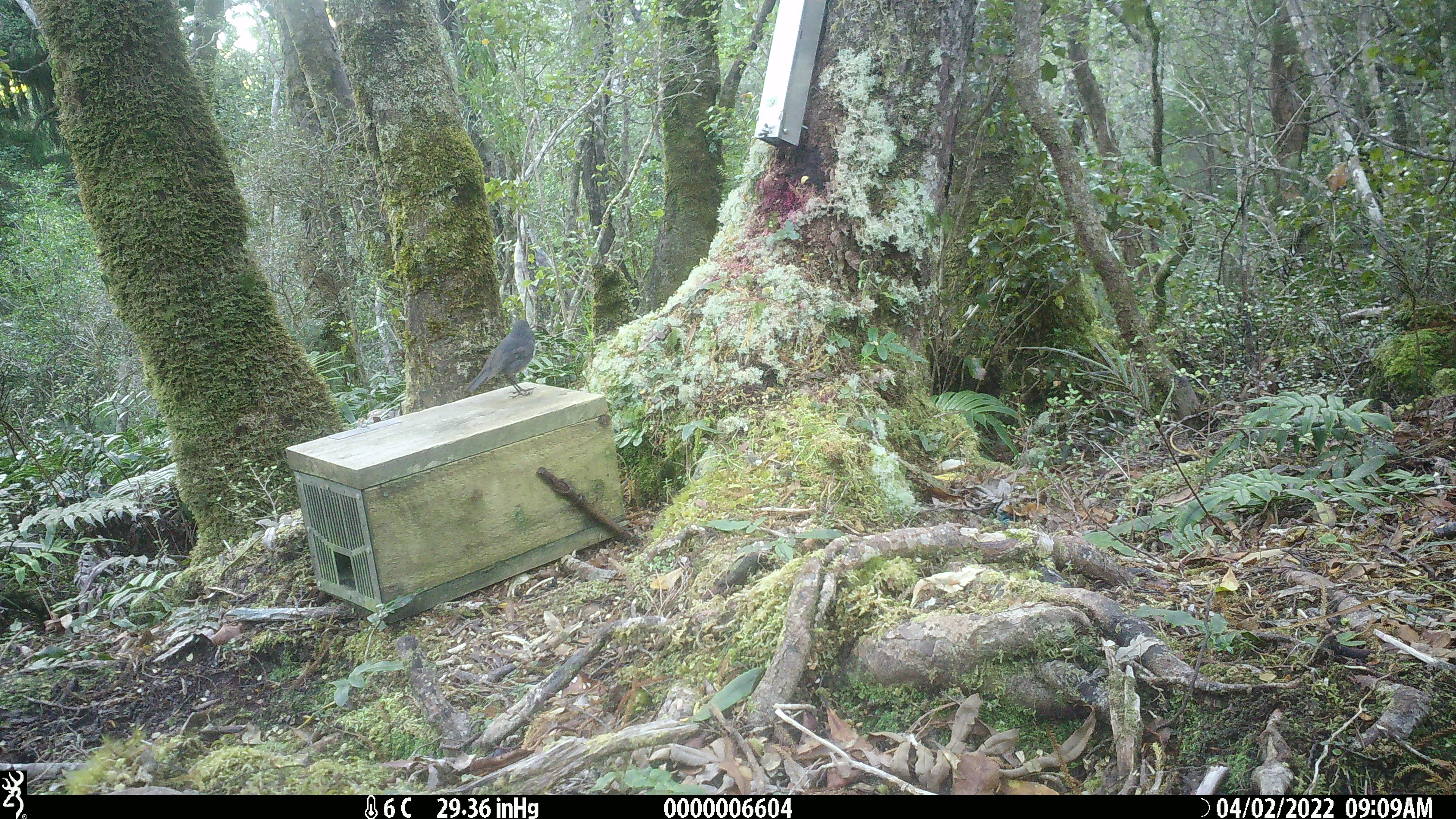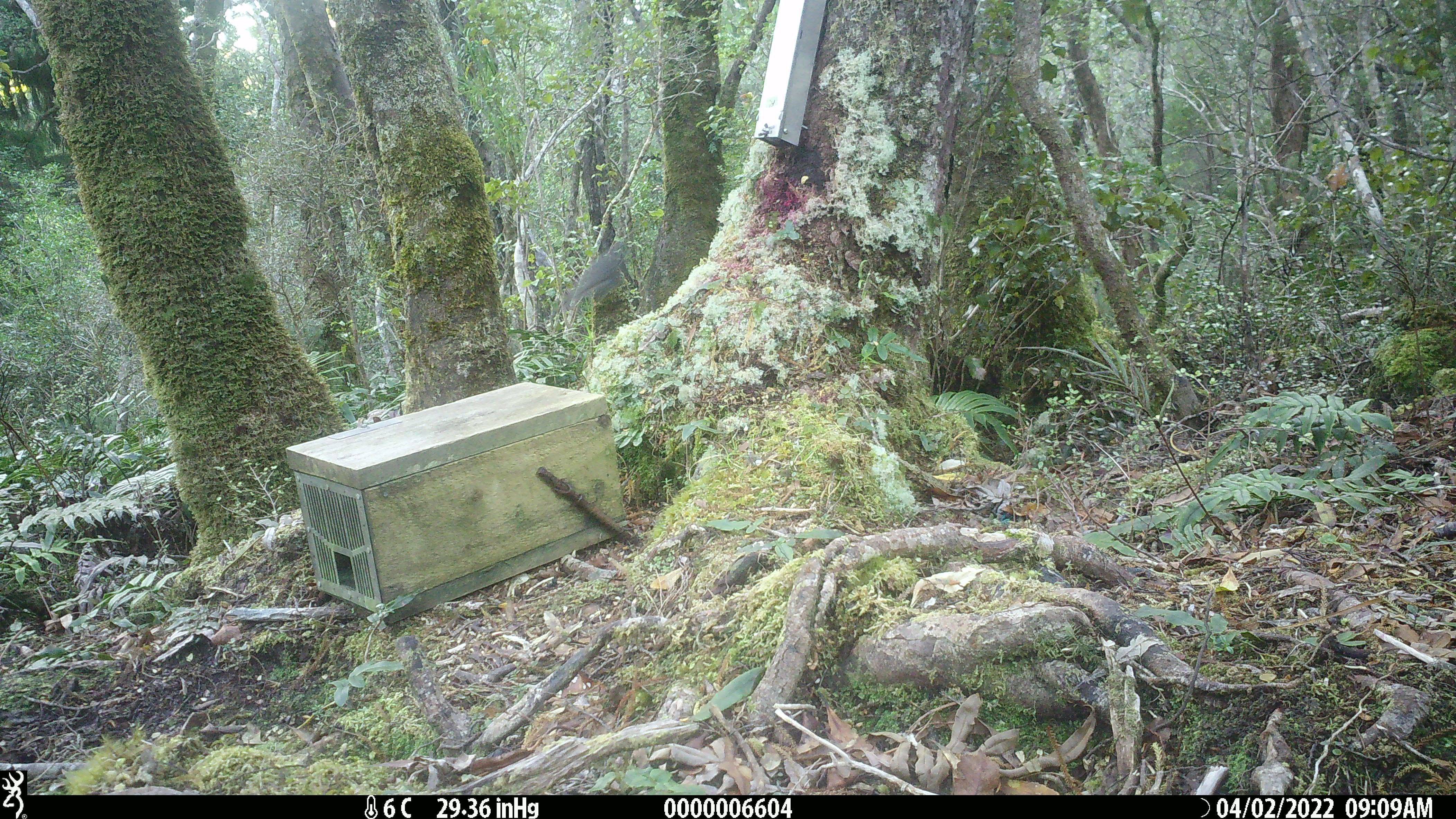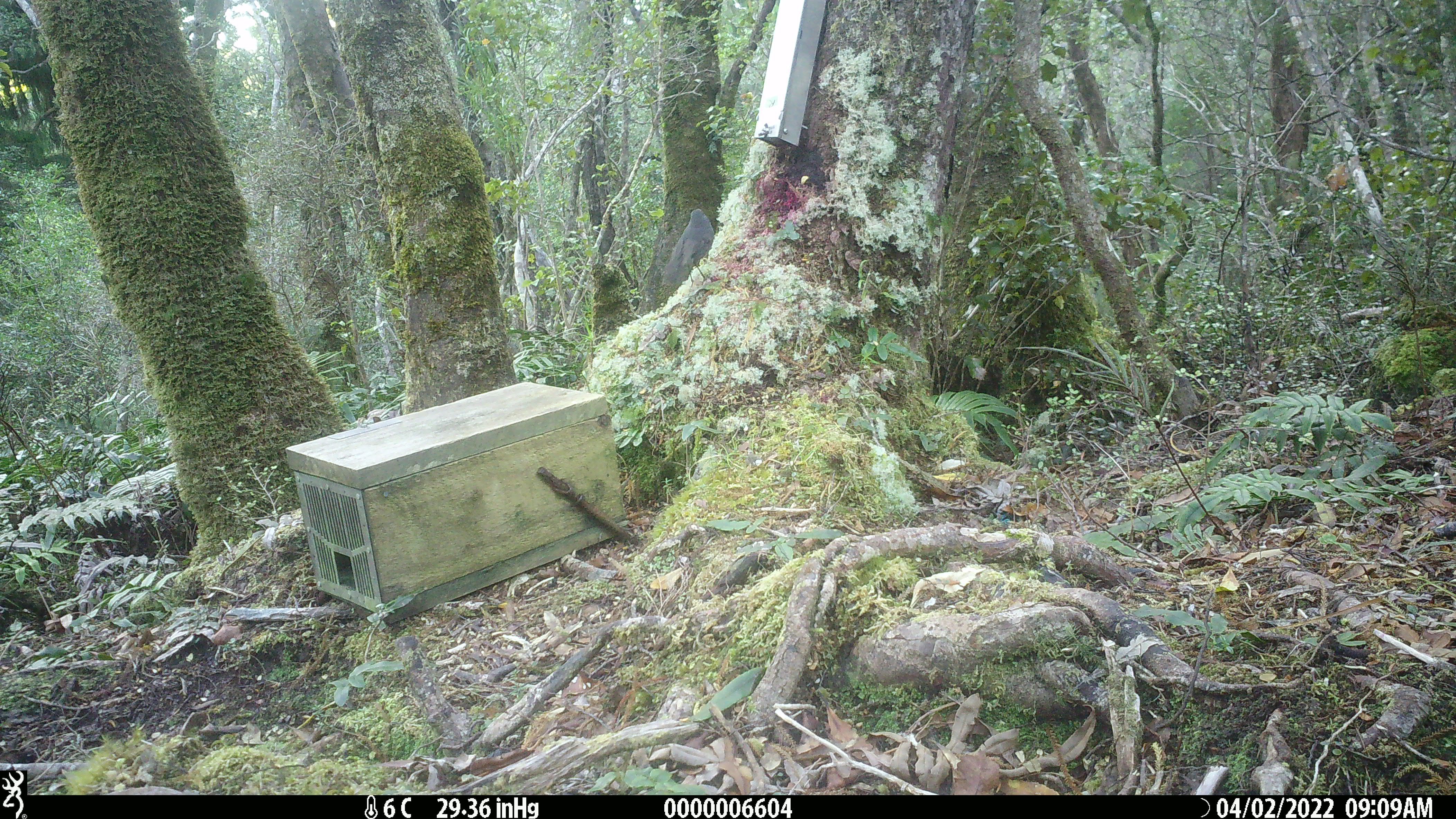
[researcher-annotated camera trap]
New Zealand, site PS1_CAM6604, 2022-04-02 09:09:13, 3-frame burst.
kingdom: Animalia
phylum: Chordata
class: Aves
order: Passeriformes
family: Petroicidae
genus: Petroica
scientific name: Petroica australis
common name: new zealand robin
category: robin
Robin (new zealand robin) (Petroica australis).